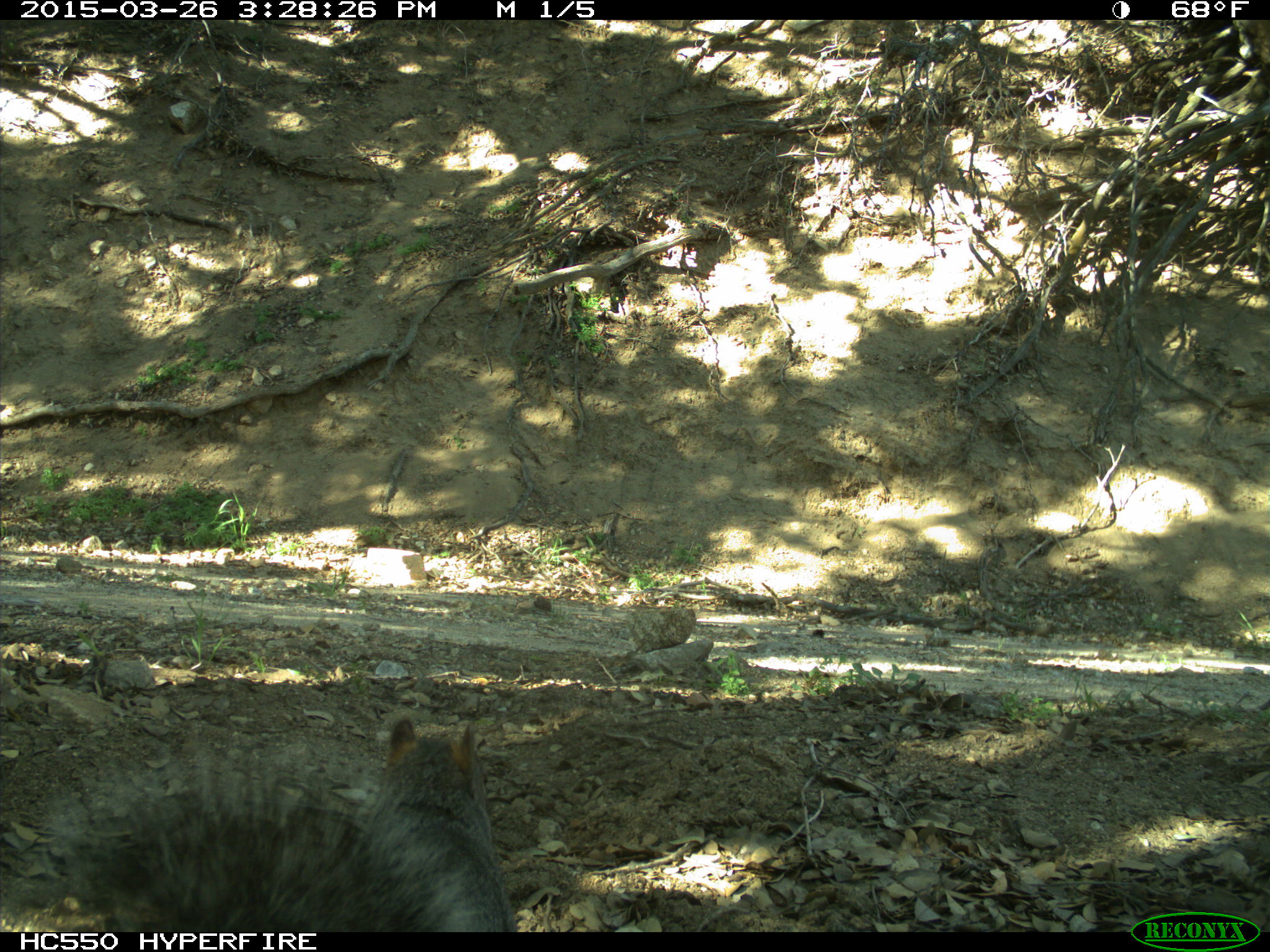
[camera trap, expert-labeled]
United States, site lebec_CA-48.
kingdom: Animalia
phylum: Chordata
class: Mammalia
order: Rodentia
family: Sciuridae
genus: Sciurus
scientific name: Sciurus carolinensis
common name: eastern gray squirrel